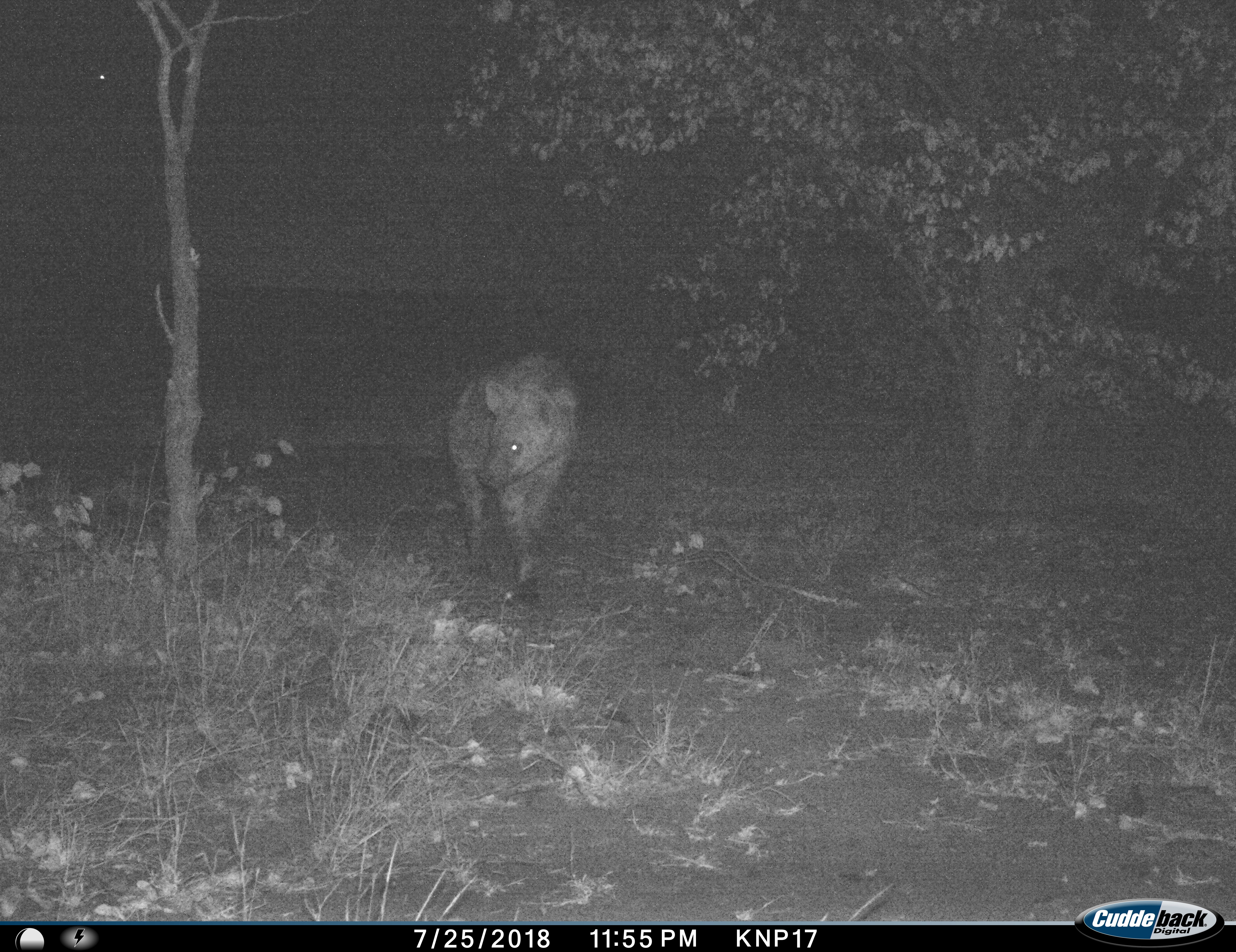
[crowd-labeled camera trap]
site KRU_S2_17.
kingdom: Animalia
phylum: Chordata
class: Mammalia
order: Carnivora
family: Hyaenidae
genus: Crocuta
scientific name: Crocuta crocuta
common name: spotted hyena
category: hyenaspotted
Hyenaspotted (spotted hyena) (Crocuta crocuta), count 1. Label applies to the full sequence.